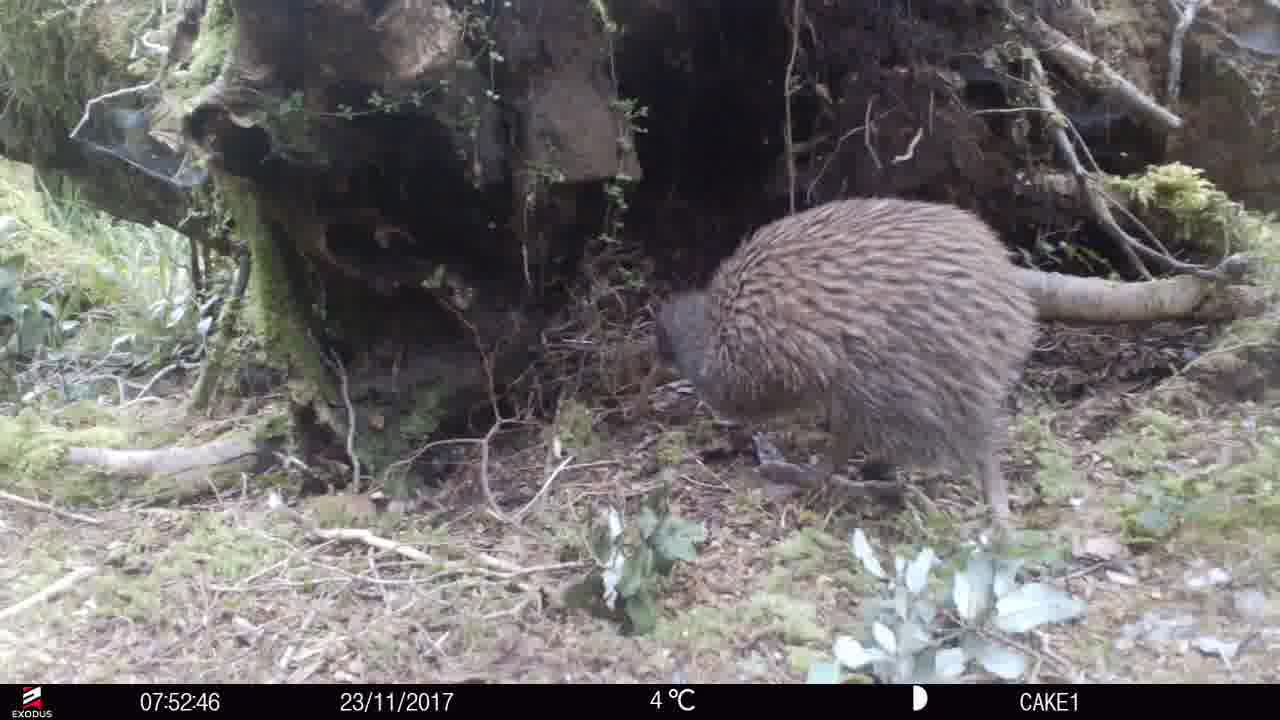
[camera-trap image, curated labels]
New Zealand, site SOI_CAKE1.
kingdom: Animalia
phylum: Chordata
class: Aves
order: Apterygiformes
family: Apterygidae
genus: Apteryx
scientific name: Apteryx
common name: kiwi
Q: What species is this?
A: Kiwi (Apteryx).